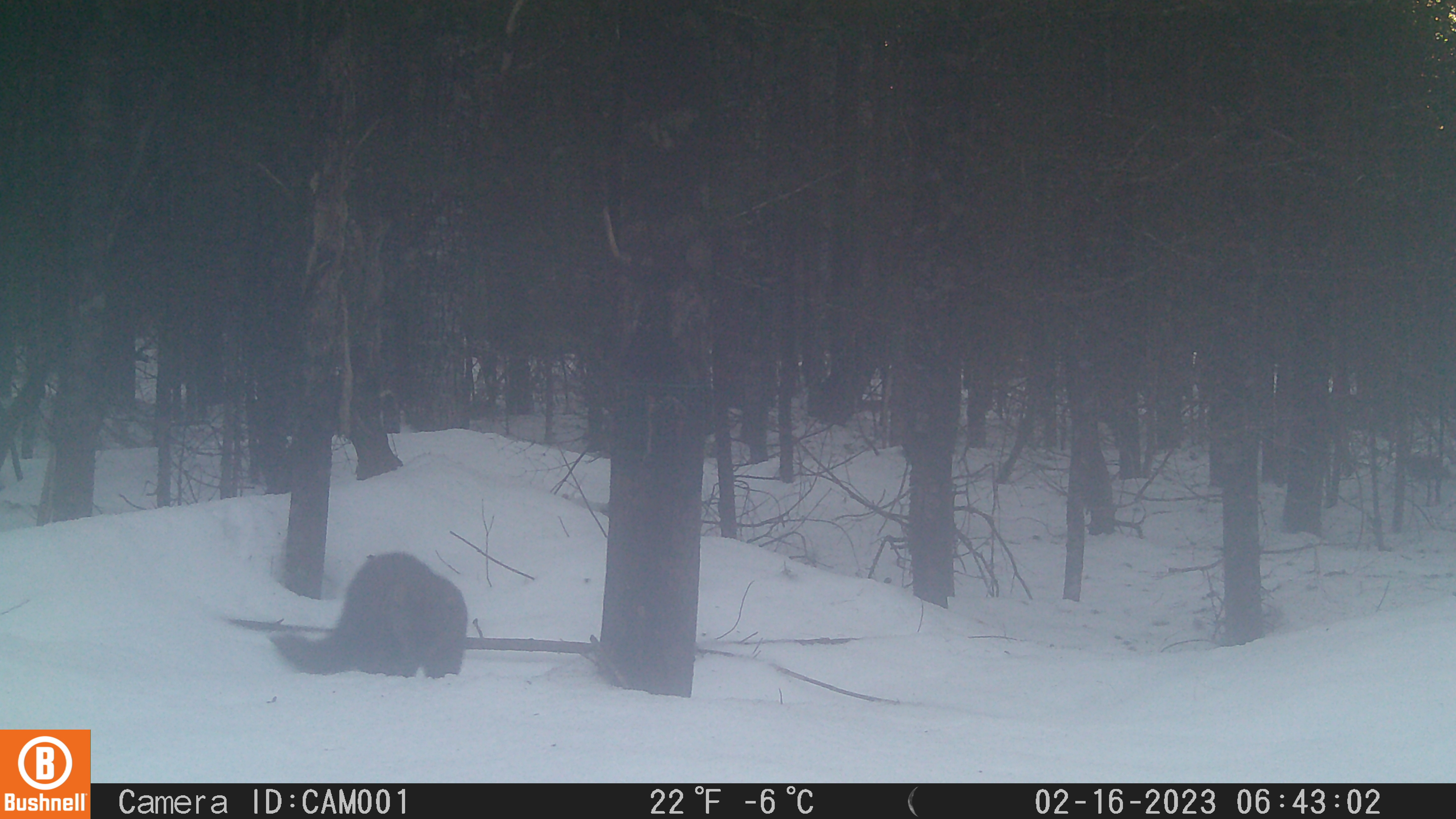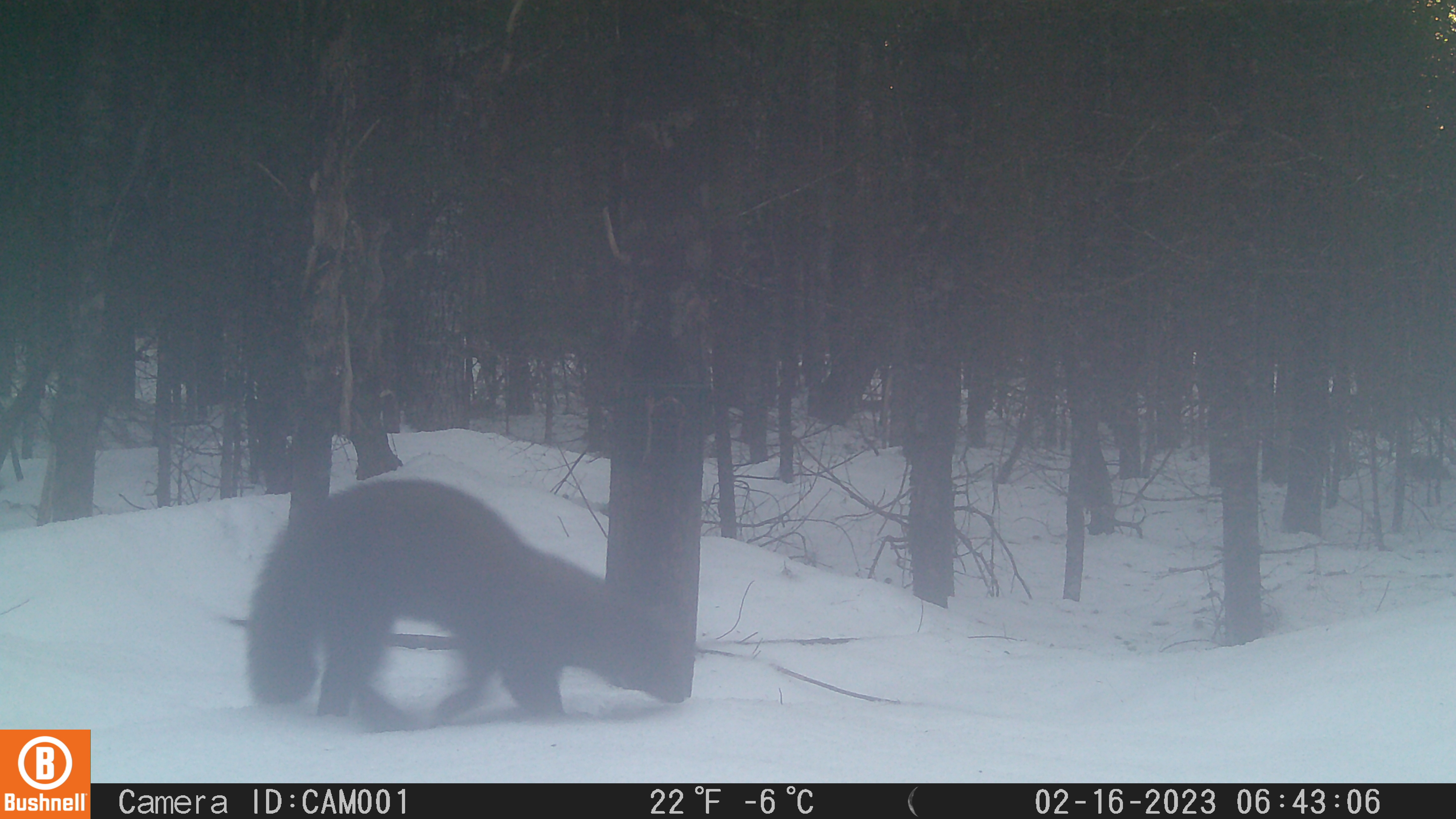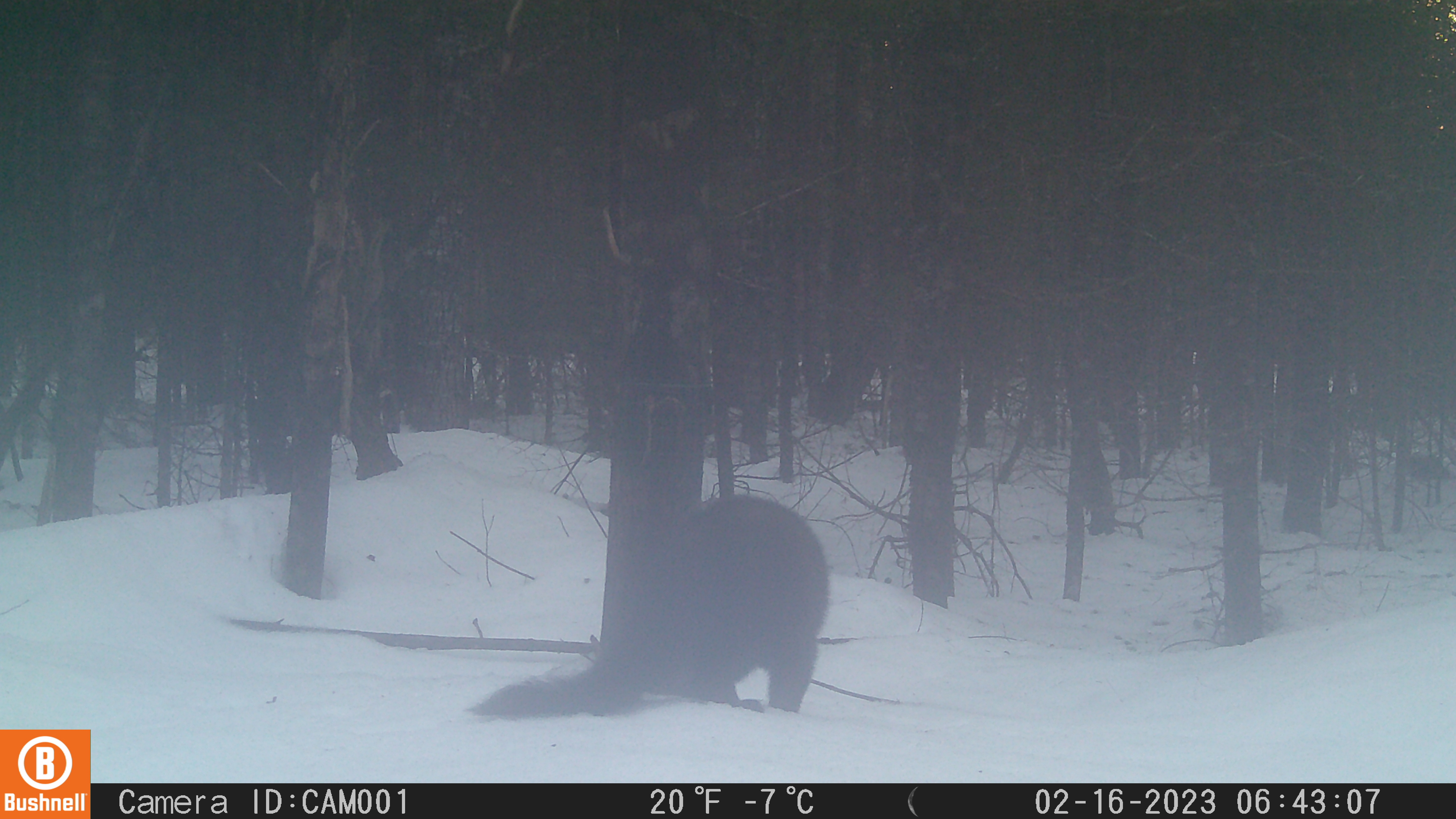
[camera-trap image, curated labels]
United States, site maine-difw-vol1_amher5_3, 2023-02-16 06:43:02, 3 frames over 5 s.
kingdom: Animalia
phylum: Chordata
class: Mammalia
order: Carnivora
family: Mustelidae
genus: Pekania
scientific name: Pekania pennanti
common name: fisher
Fisher (Pekania pennanti).